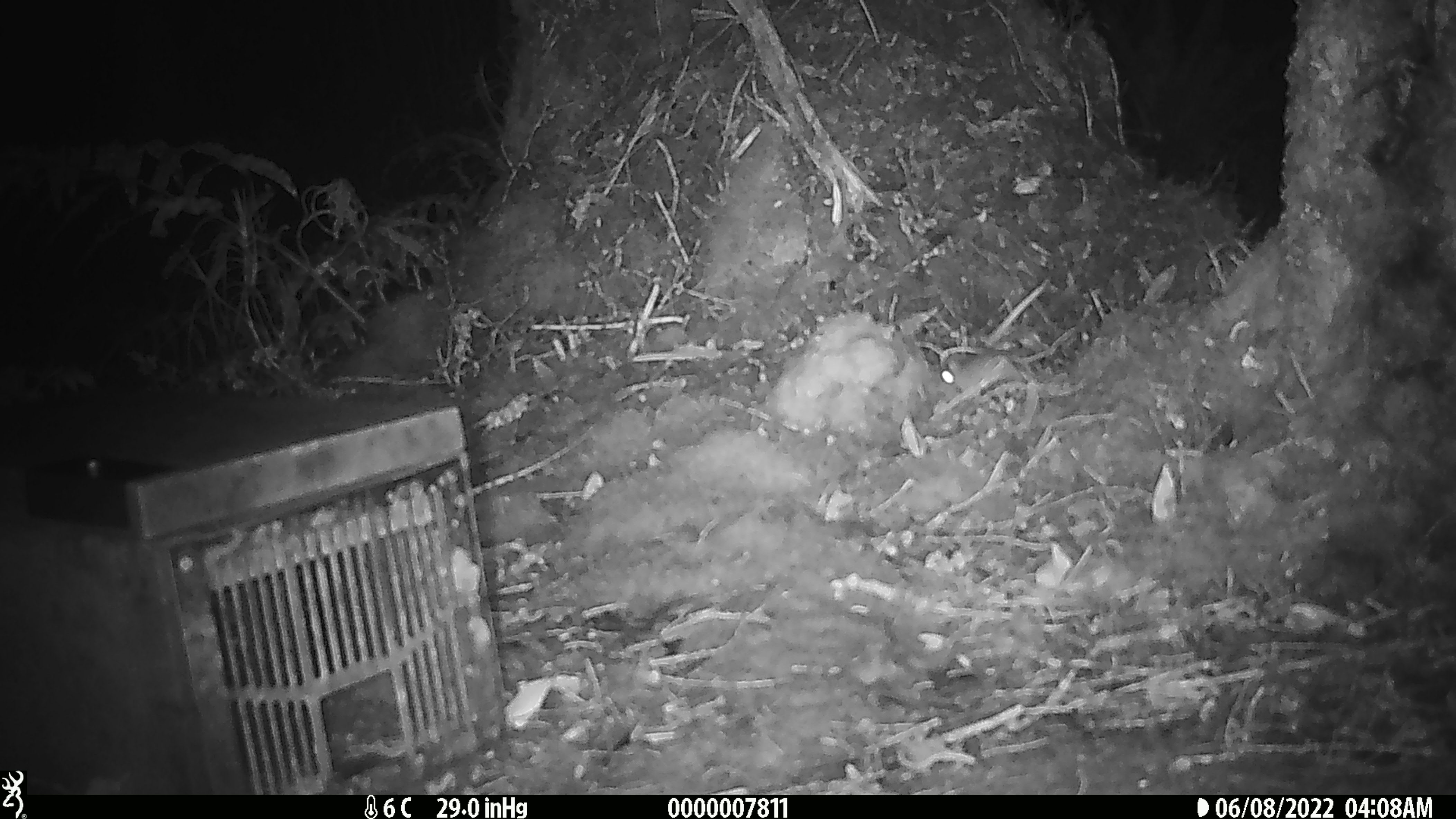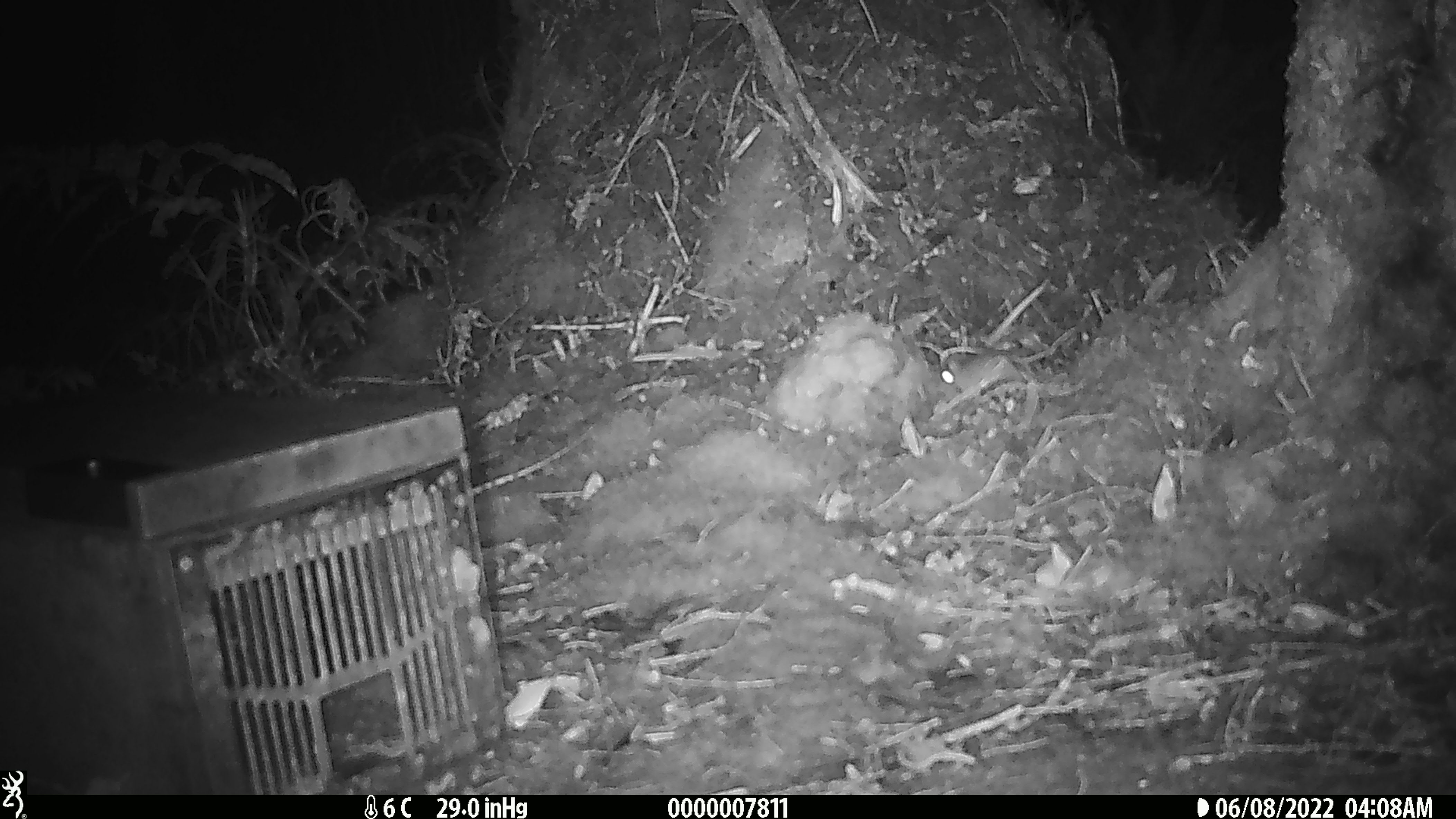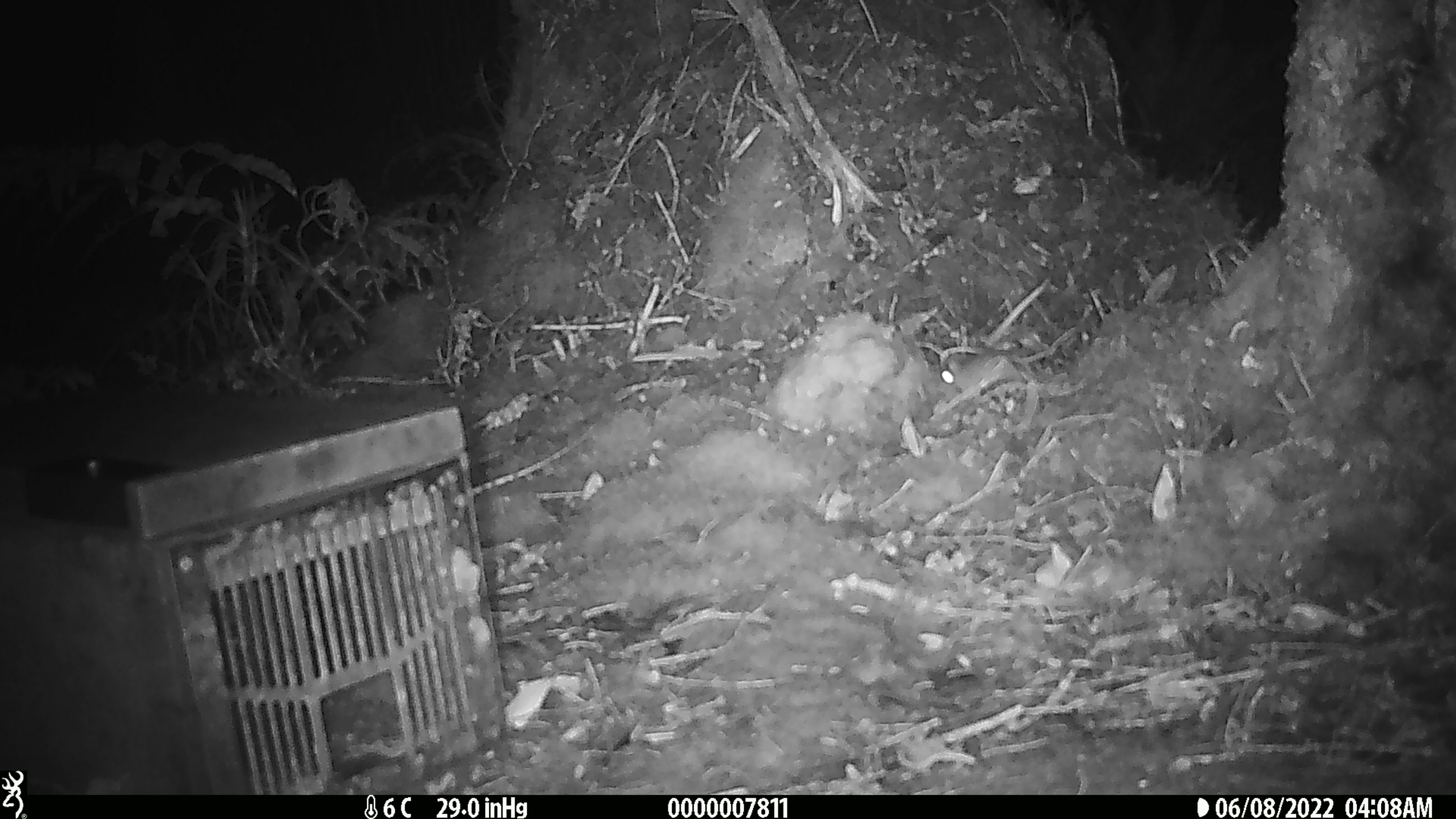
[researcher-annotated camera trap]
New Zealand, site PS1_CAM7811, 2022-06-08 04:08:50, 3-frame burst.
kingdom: Animalia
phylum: Chordata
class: Mammalia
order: Rodentia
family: Muridae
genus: Mus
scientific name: Mus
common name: mouse